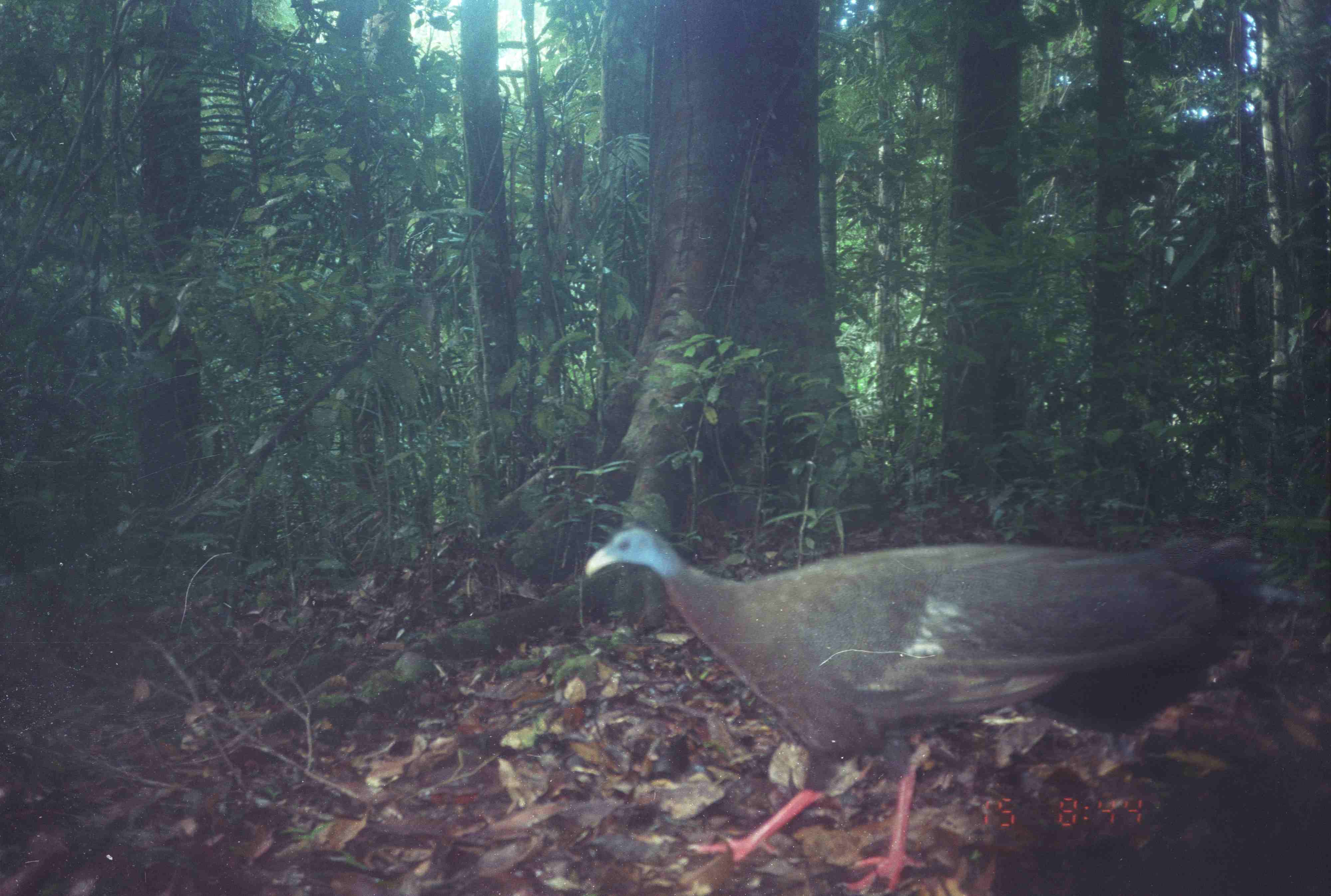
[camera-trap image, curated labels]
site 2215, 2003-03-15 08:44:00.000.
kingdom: Animalia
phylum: Chordata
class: Aves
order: Galliformes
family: Phasianidae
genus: Argusianus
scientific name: Argusianus argus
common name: great argus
Argusianus argus (great argus), count 1.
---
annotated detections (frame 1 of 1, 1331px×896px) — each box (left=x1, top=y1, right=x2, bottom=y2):
argusianus argus: (left=576, top=517, right=1297, bottom=896)